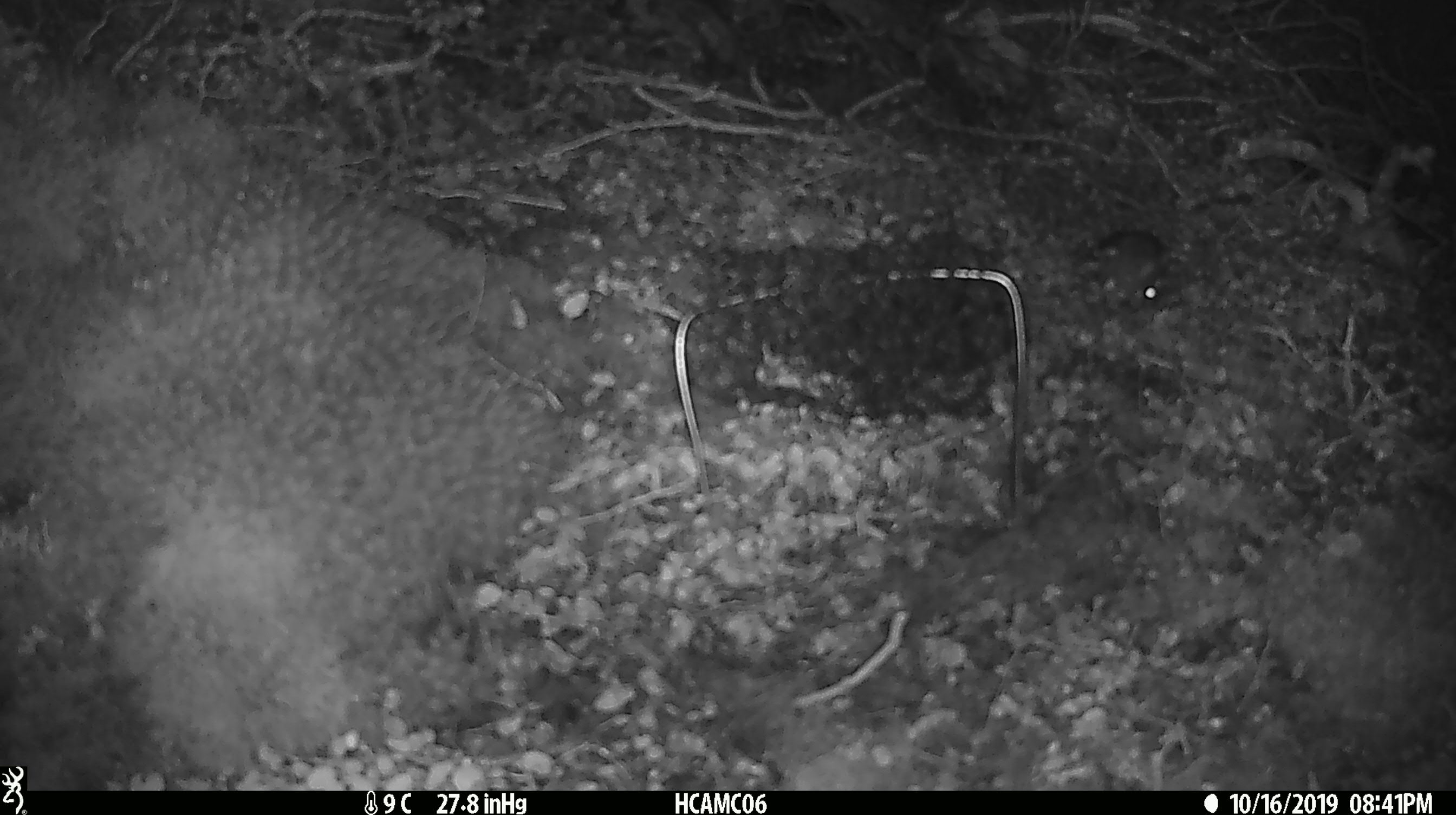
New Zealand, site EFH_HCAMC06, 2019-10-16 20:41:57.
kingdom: Animalia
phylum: Chordata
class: Mammalia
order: Rodentia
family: Muridae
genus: Mus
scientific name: Mus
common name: mouse